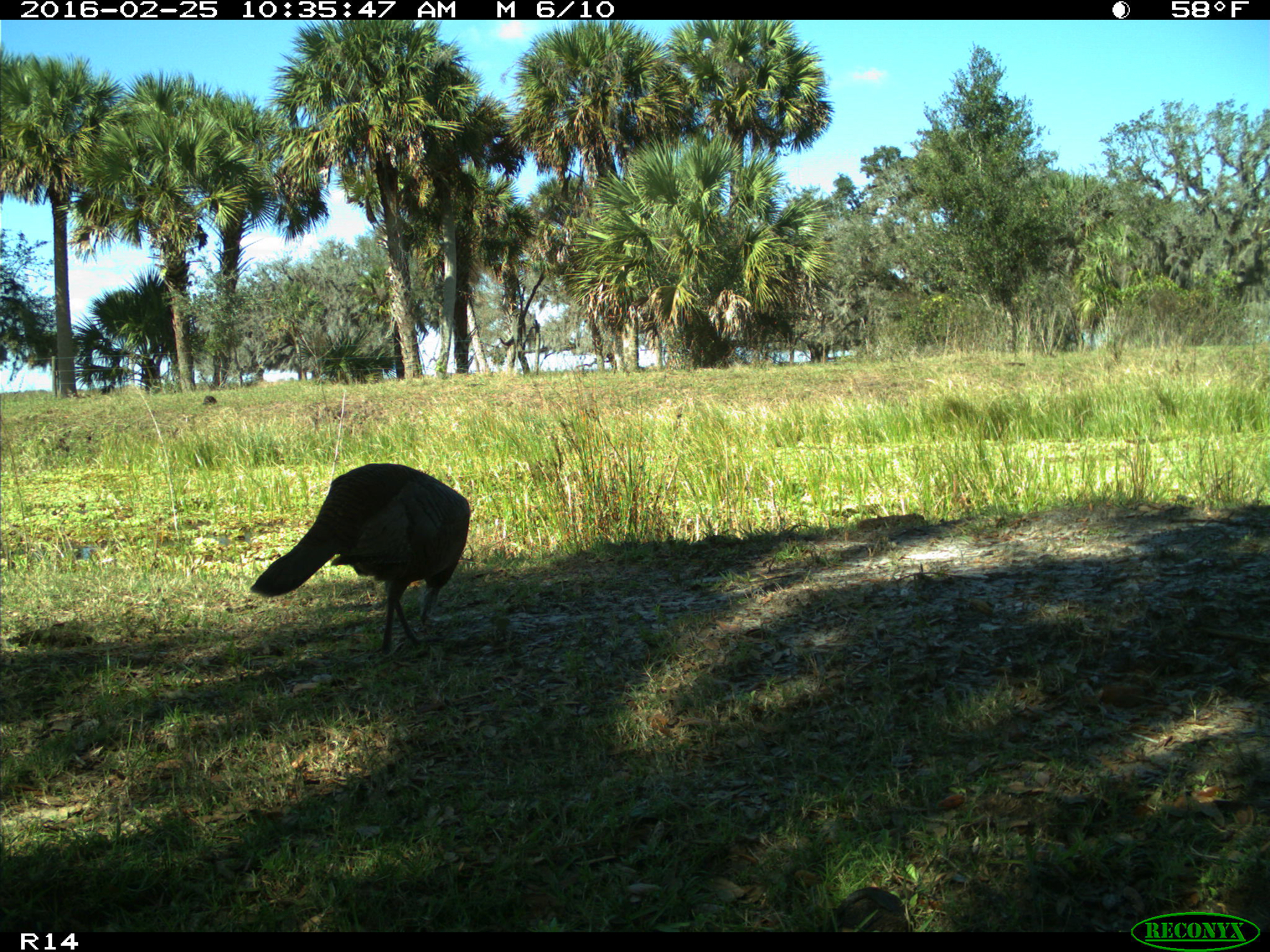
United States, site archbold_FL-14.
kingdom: Animalia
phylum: Chordata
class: Aves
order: Galliformes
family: Phasianidae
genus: Meleagris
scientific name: Meleagris gallopavo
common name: wild turkey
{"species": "Meleagris gallopavo (wild turkey)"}